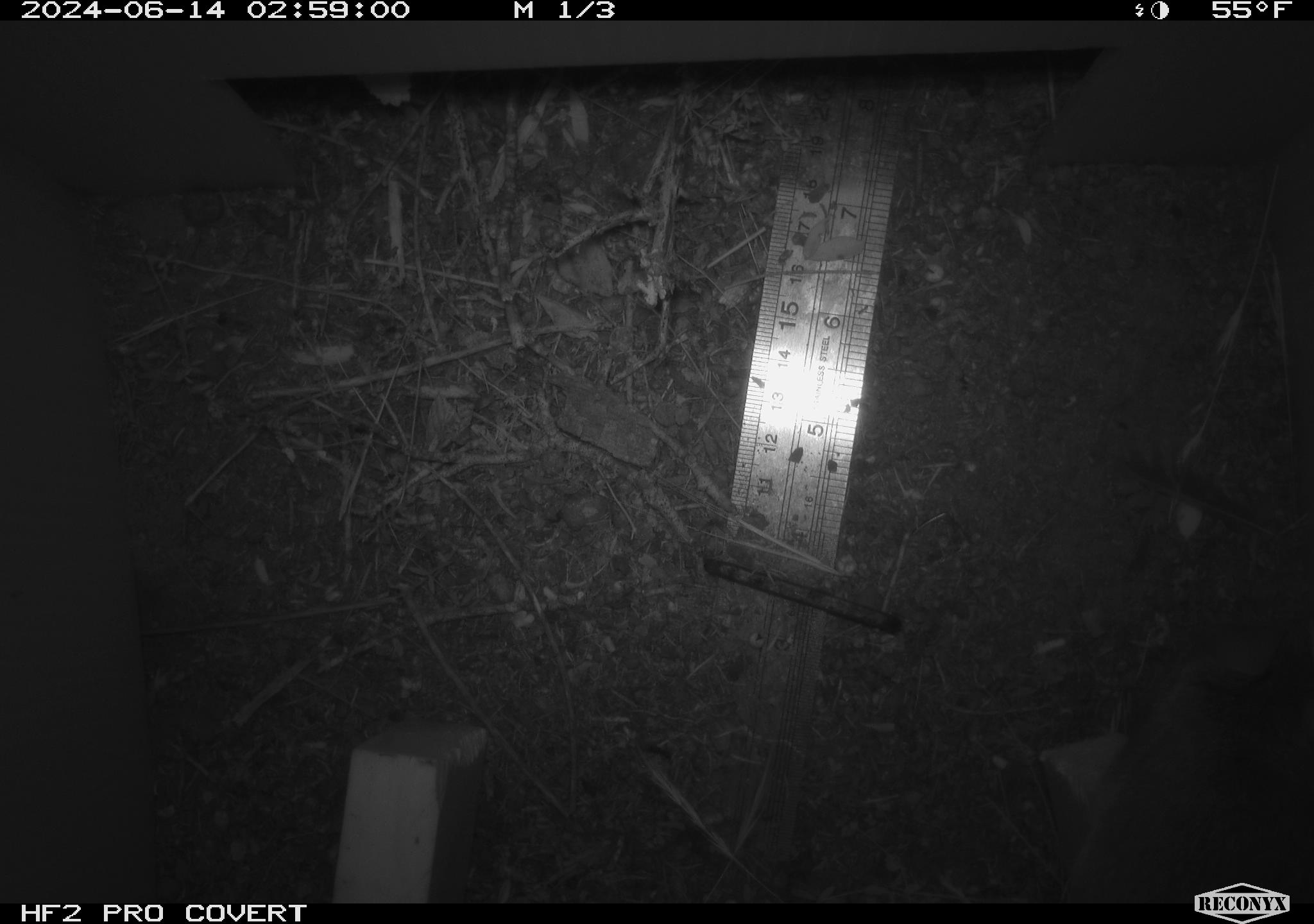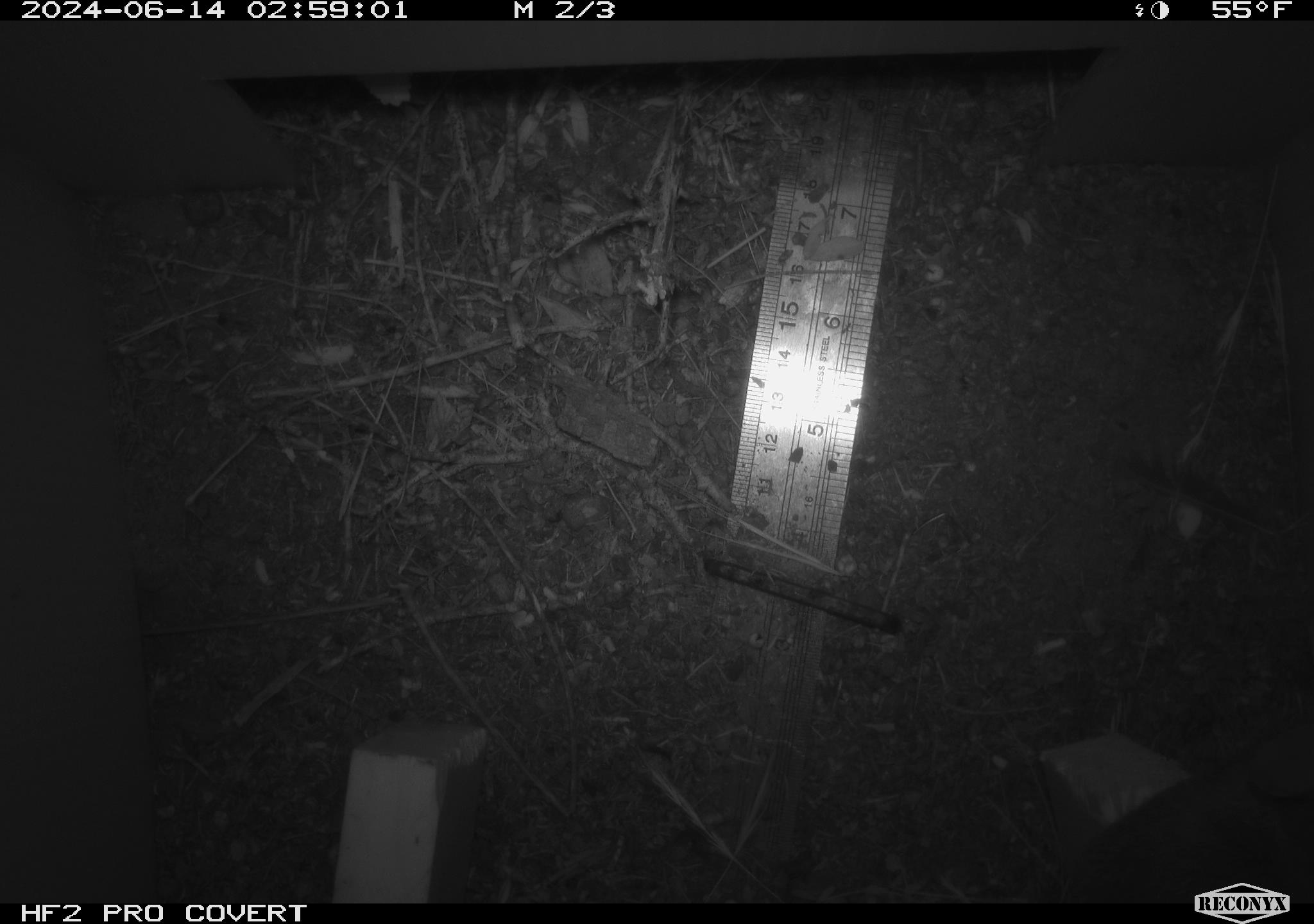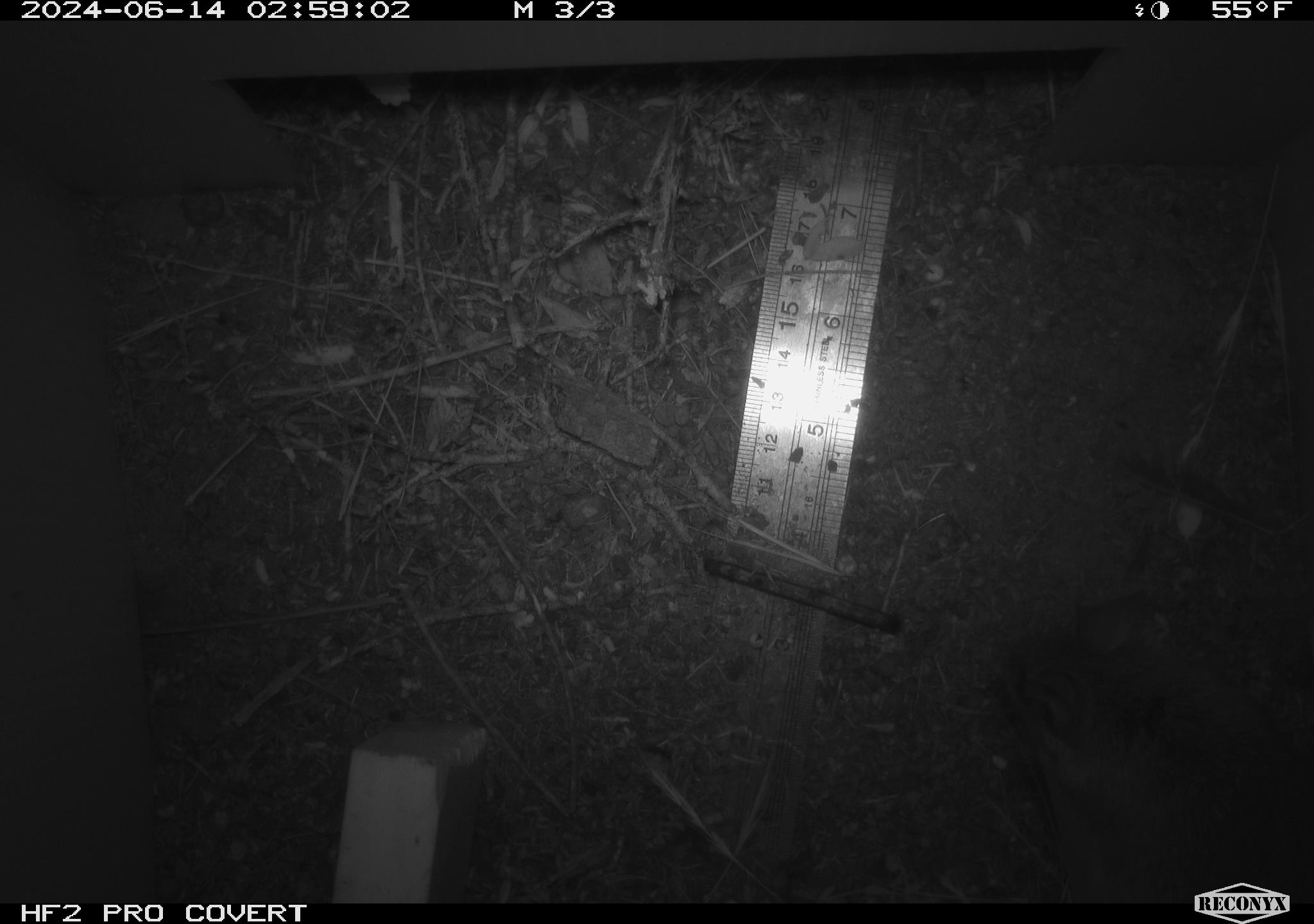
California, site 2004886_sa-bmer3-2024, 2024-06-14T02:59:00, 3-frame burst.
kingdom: Animalia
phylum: Chordata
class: Mammalia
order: Rodentia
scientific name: Rodentia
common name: mouse species